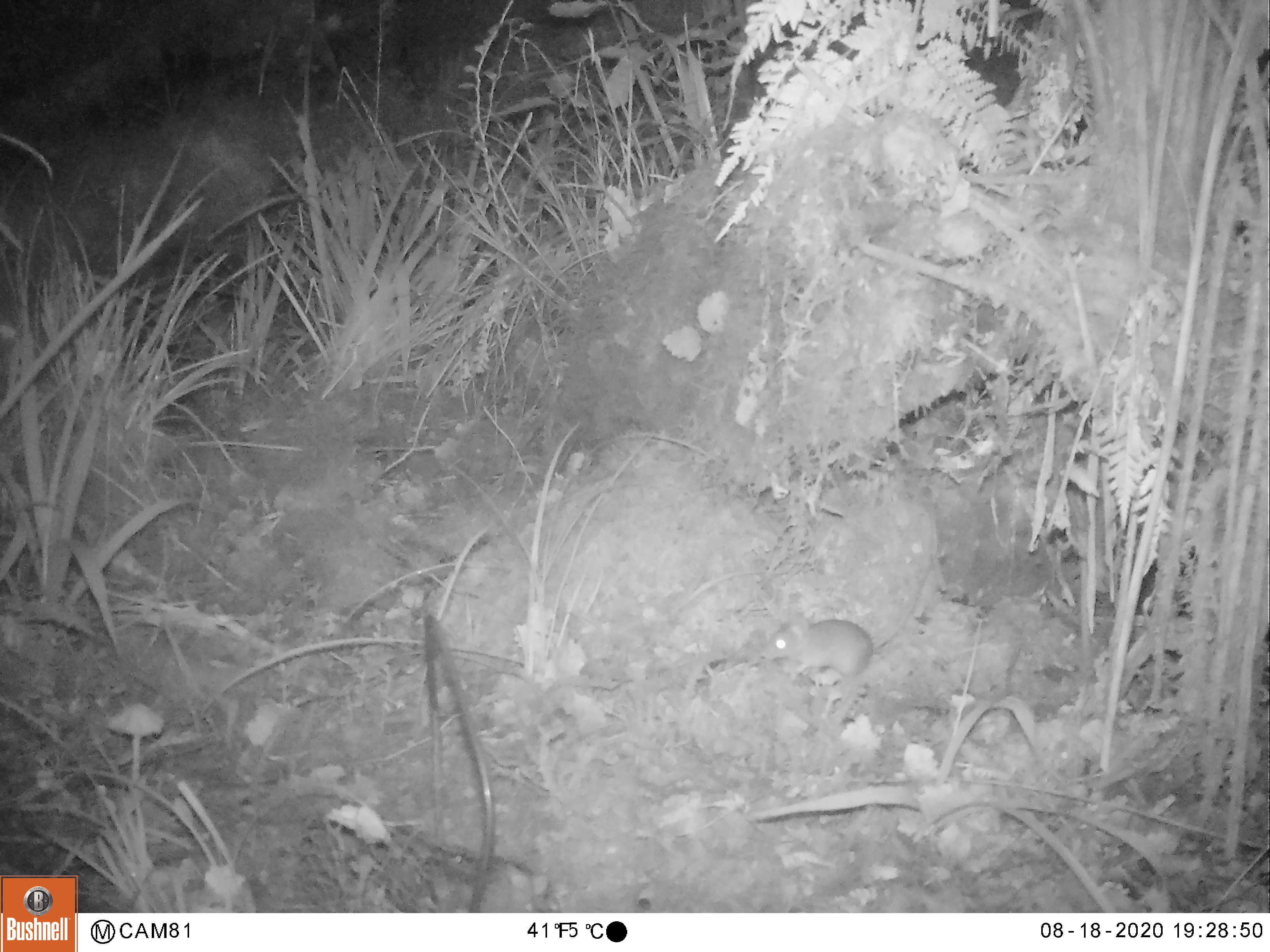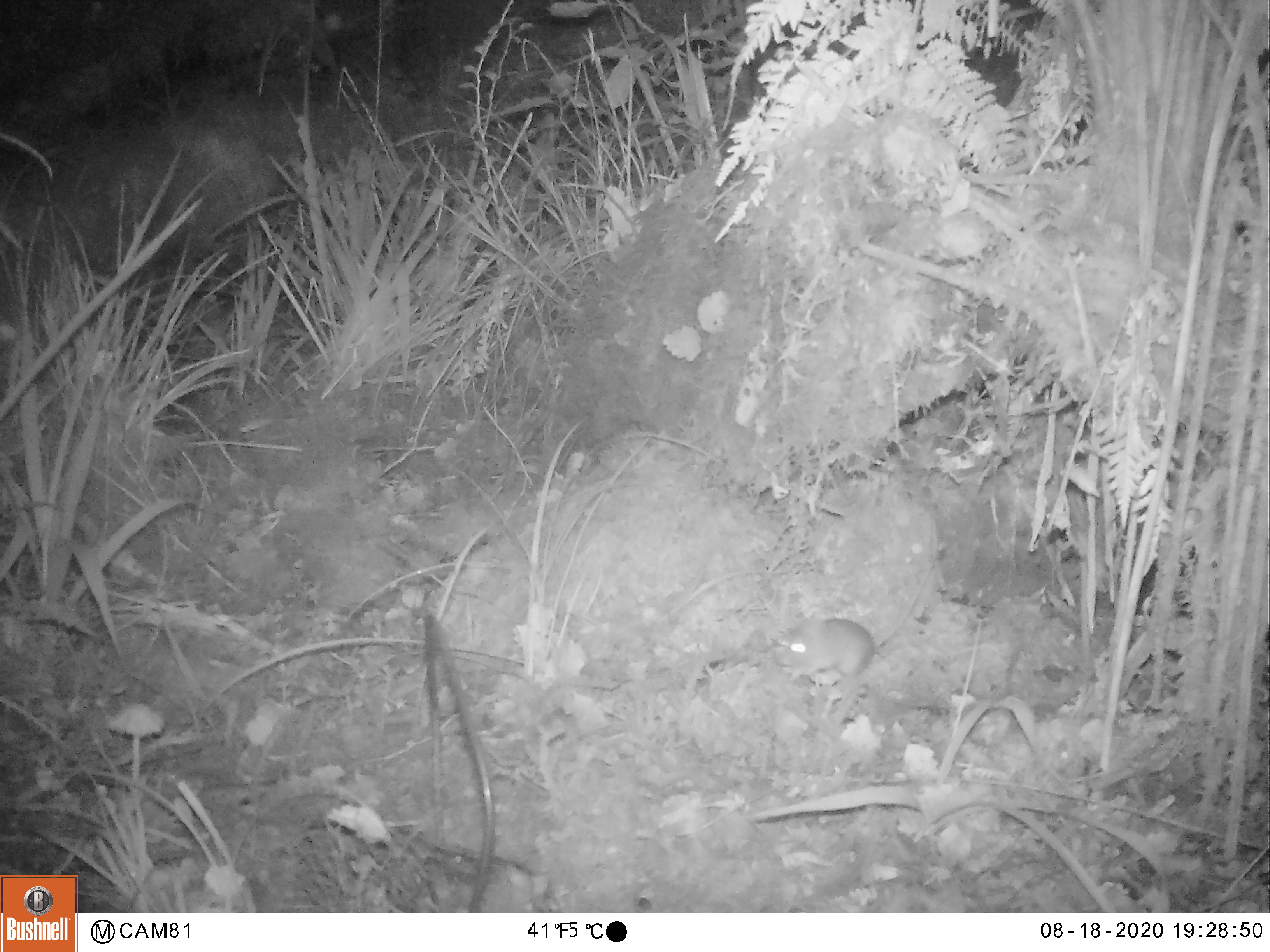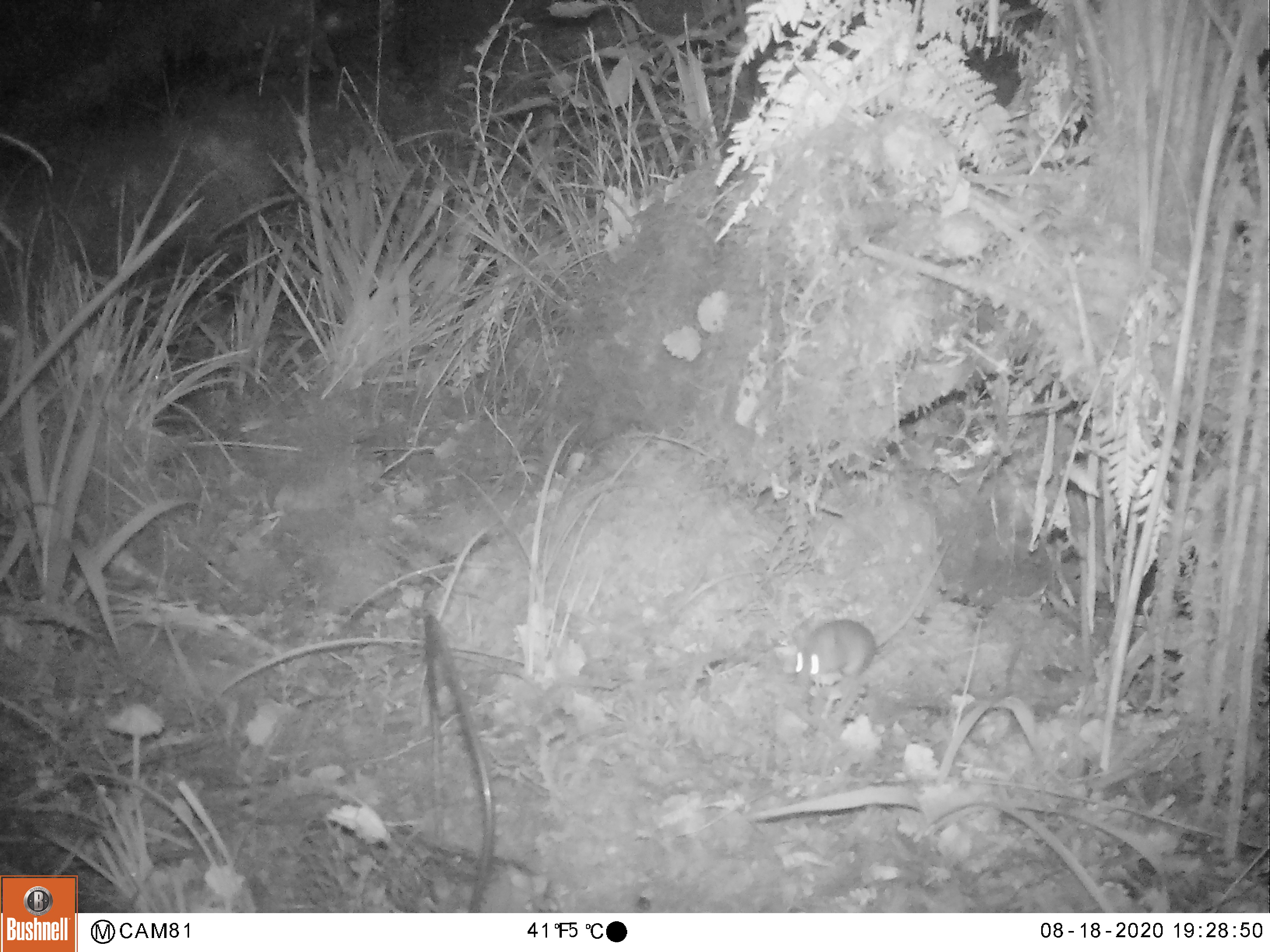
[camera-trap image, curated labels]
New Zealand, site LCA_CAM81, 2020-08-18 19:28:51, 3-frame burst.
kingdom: Animalia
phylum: Chordata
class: Mammalia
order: Rodentia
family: Muridae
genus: Mus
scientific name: Mus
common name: mouse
Mouse (Mus).